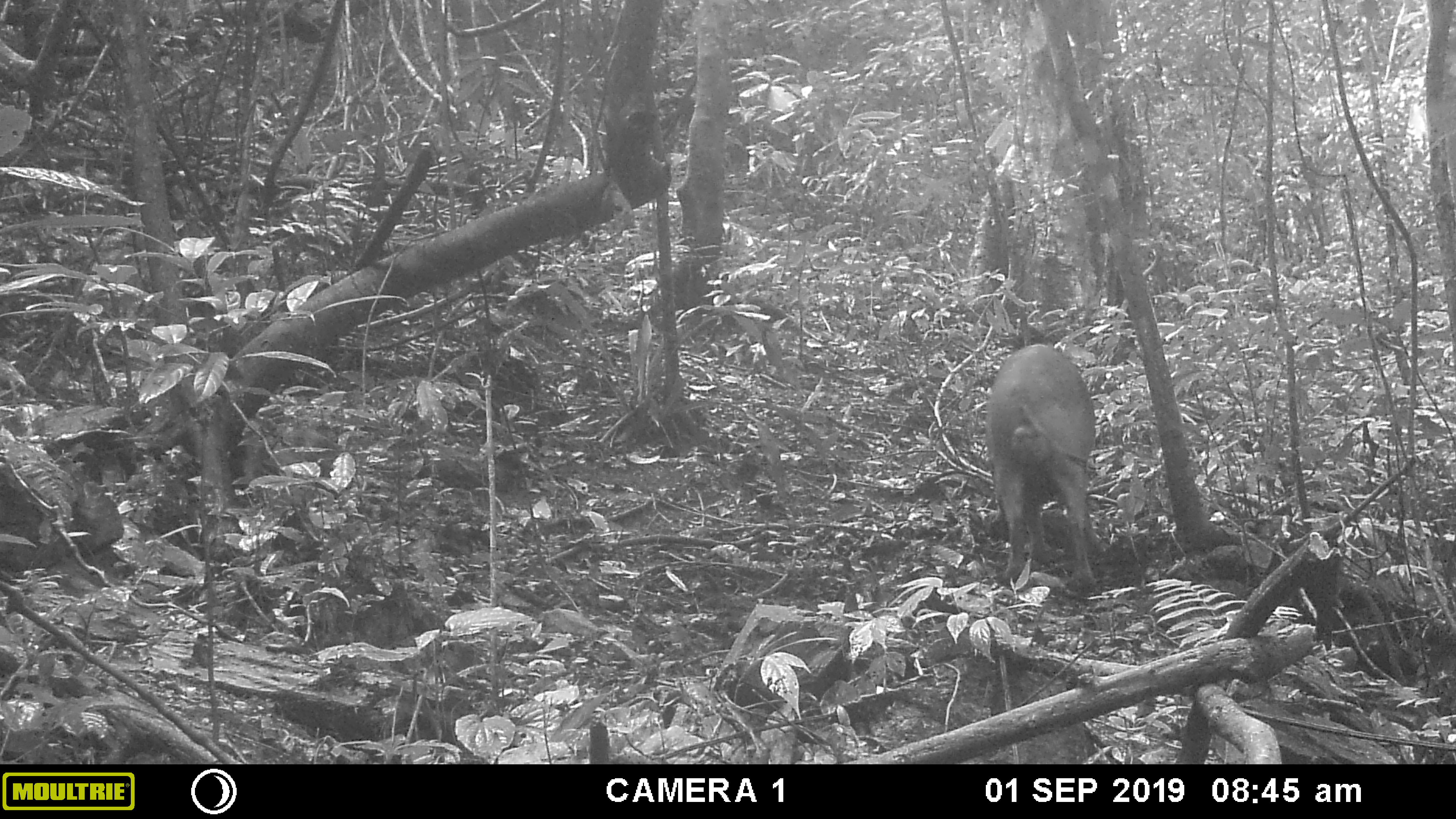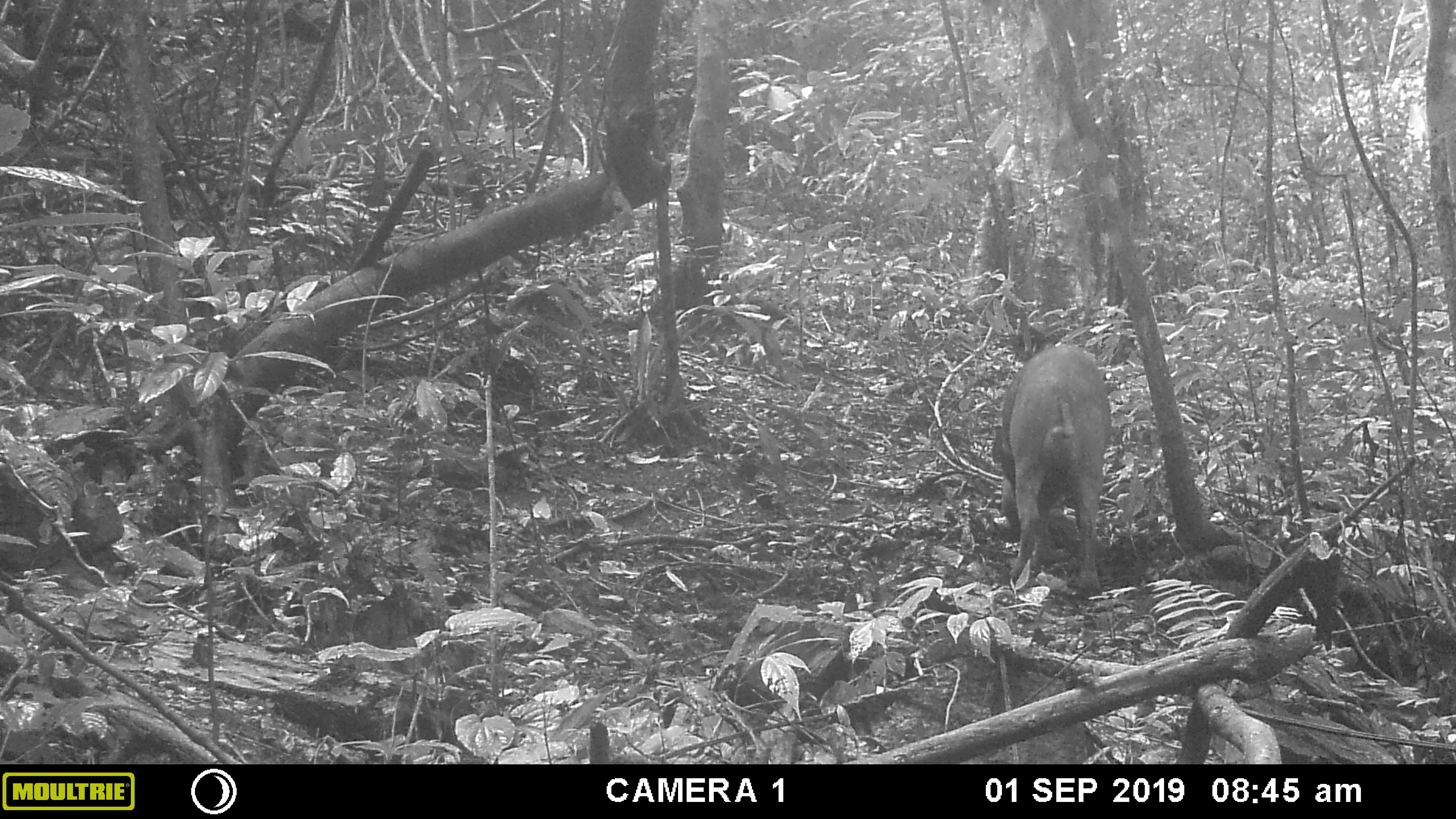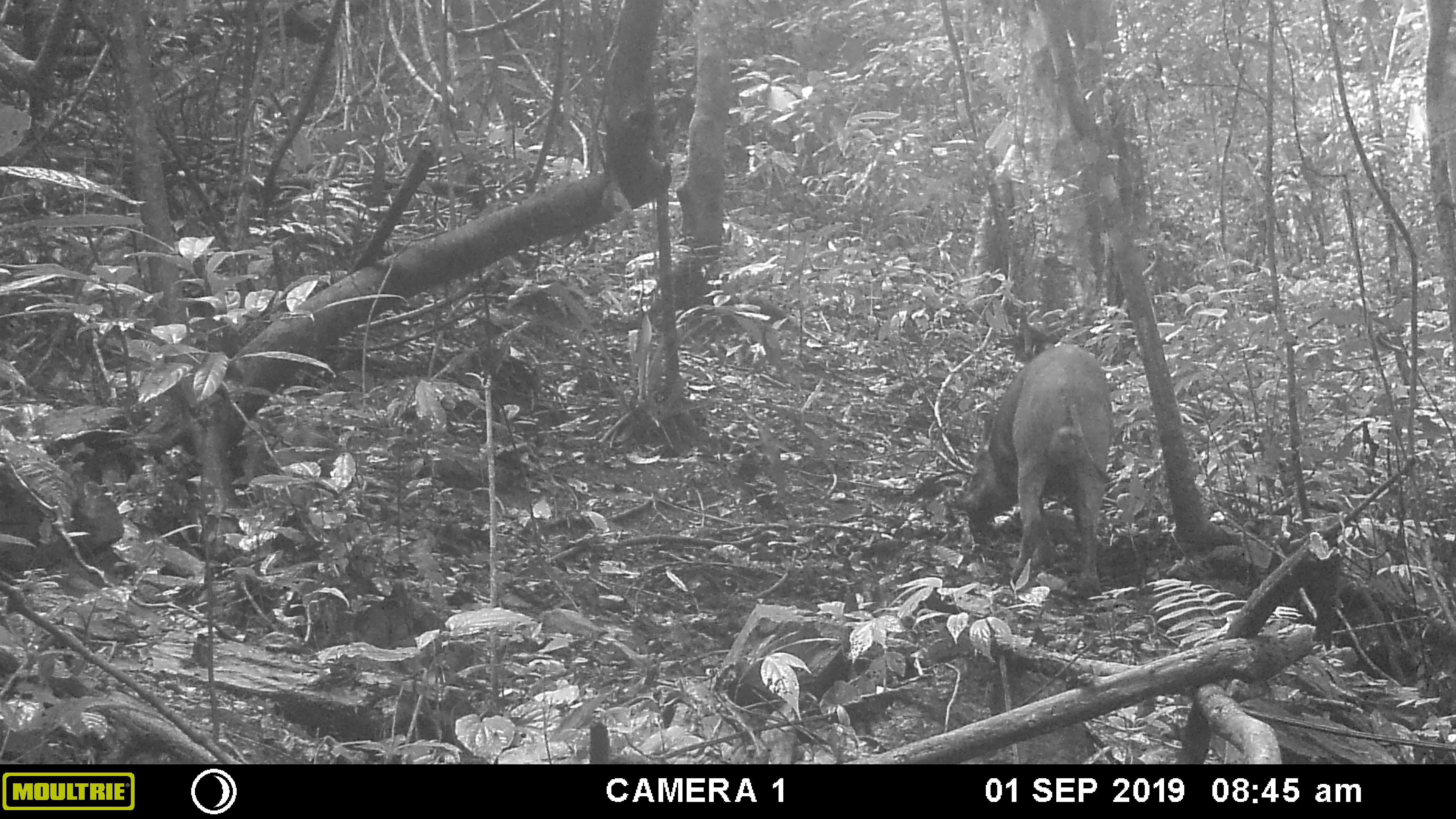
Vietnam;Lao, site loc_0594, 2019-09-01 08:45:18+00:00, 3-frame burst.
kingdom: Animalia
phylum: Chordata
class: Mammalia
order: Artiodactyla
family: Suidae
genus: Sus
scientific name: Sus scrofa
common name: eurasian wild pig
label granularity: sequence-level